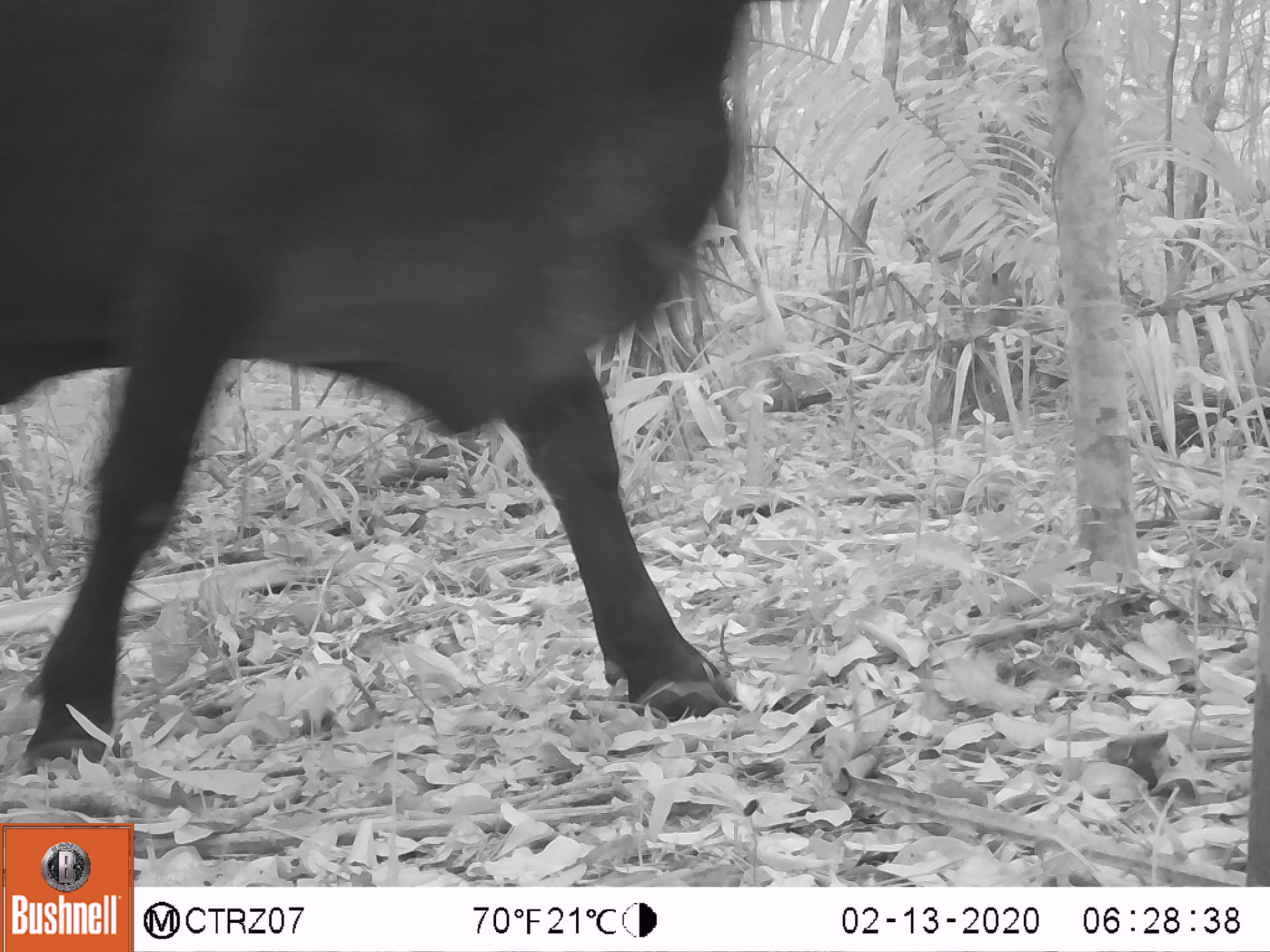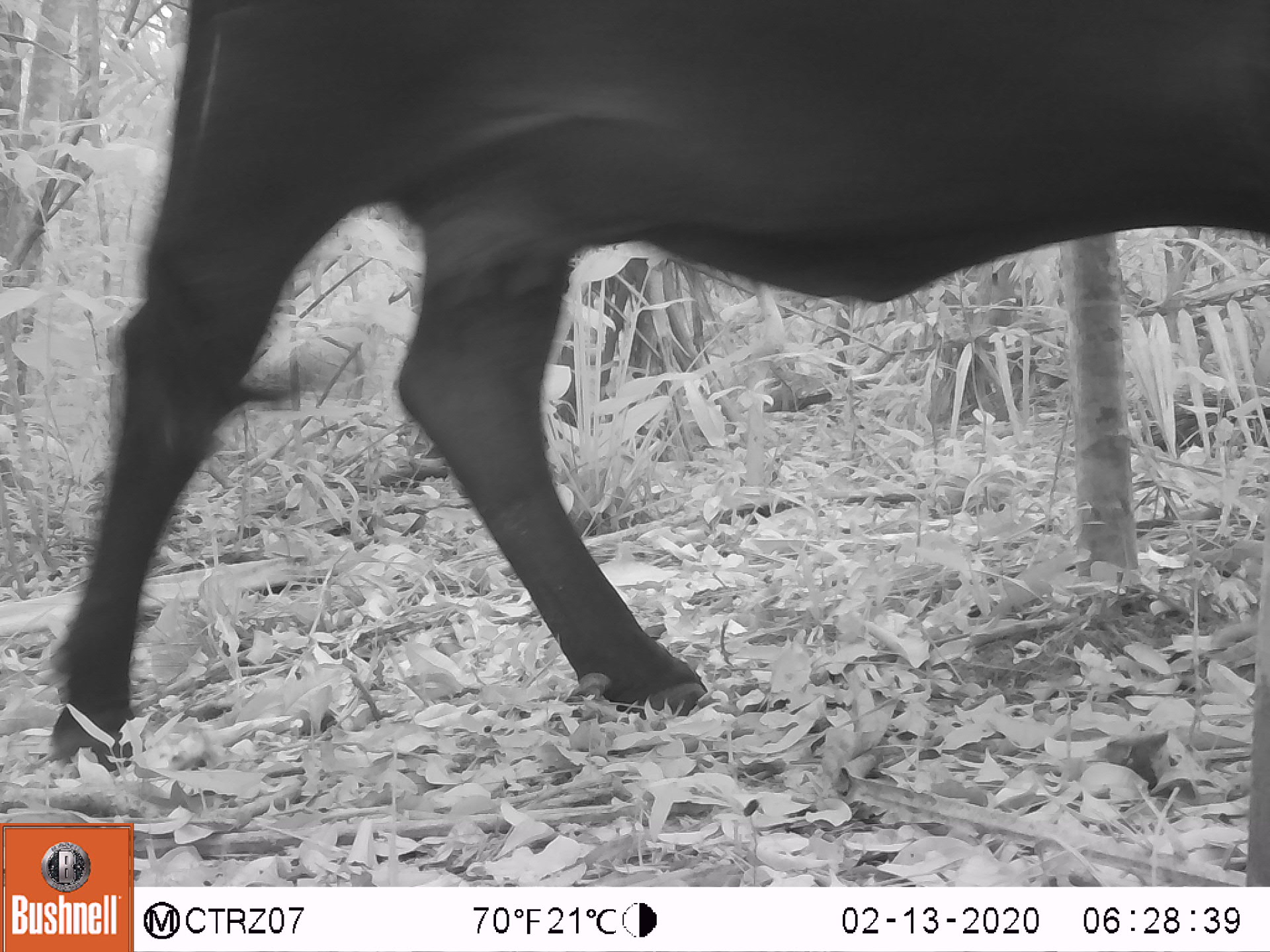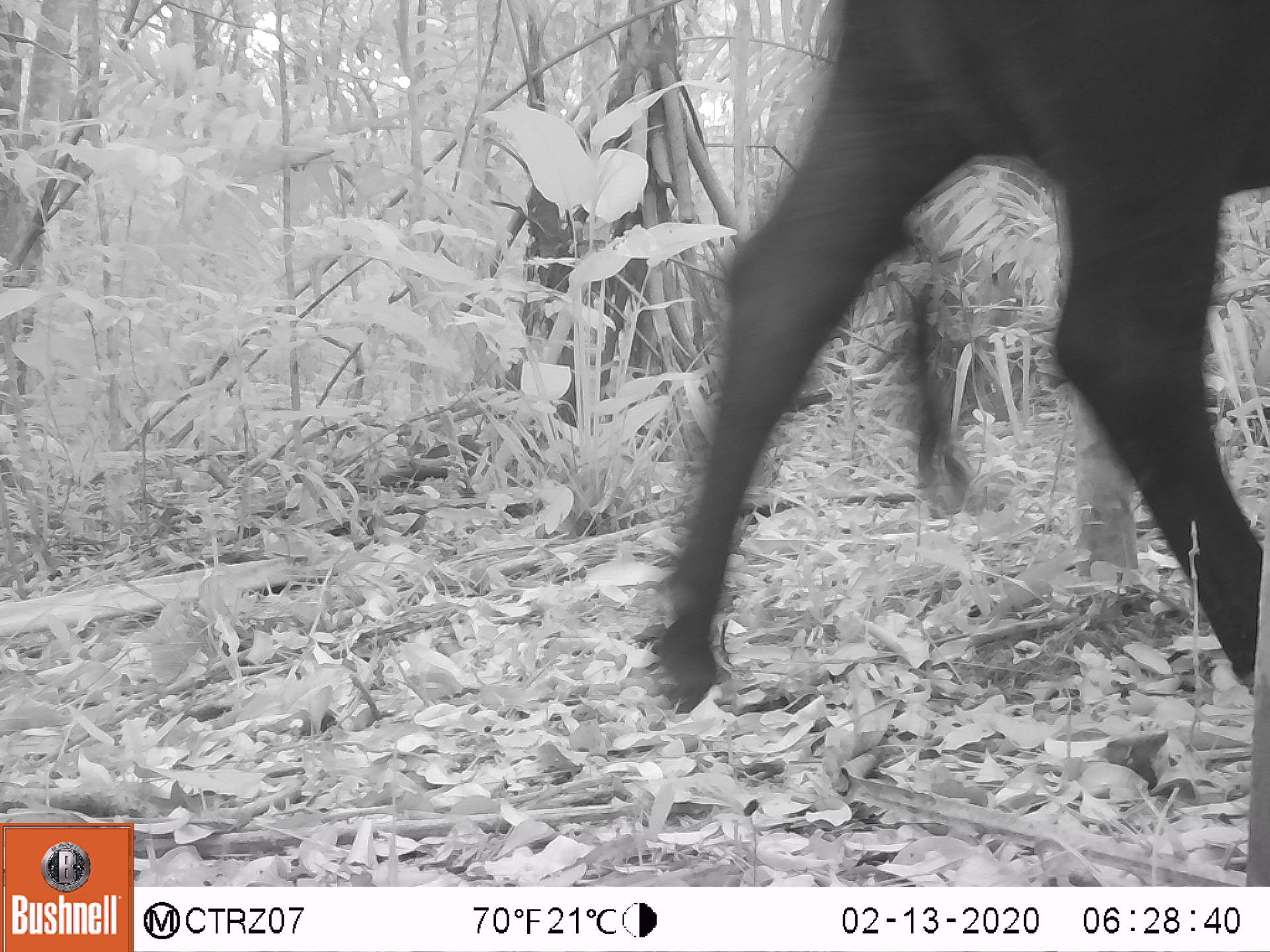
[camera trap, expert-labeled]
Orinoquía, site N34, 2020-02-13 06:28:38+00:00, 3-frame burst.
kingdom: Animalia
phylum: Chordata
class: Mammalia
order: Artiodactyla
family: Bovidae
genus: Bos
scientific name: Bos taurus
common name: cow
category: cattle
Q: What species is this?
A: Cattle (cow) (Bos taurus).